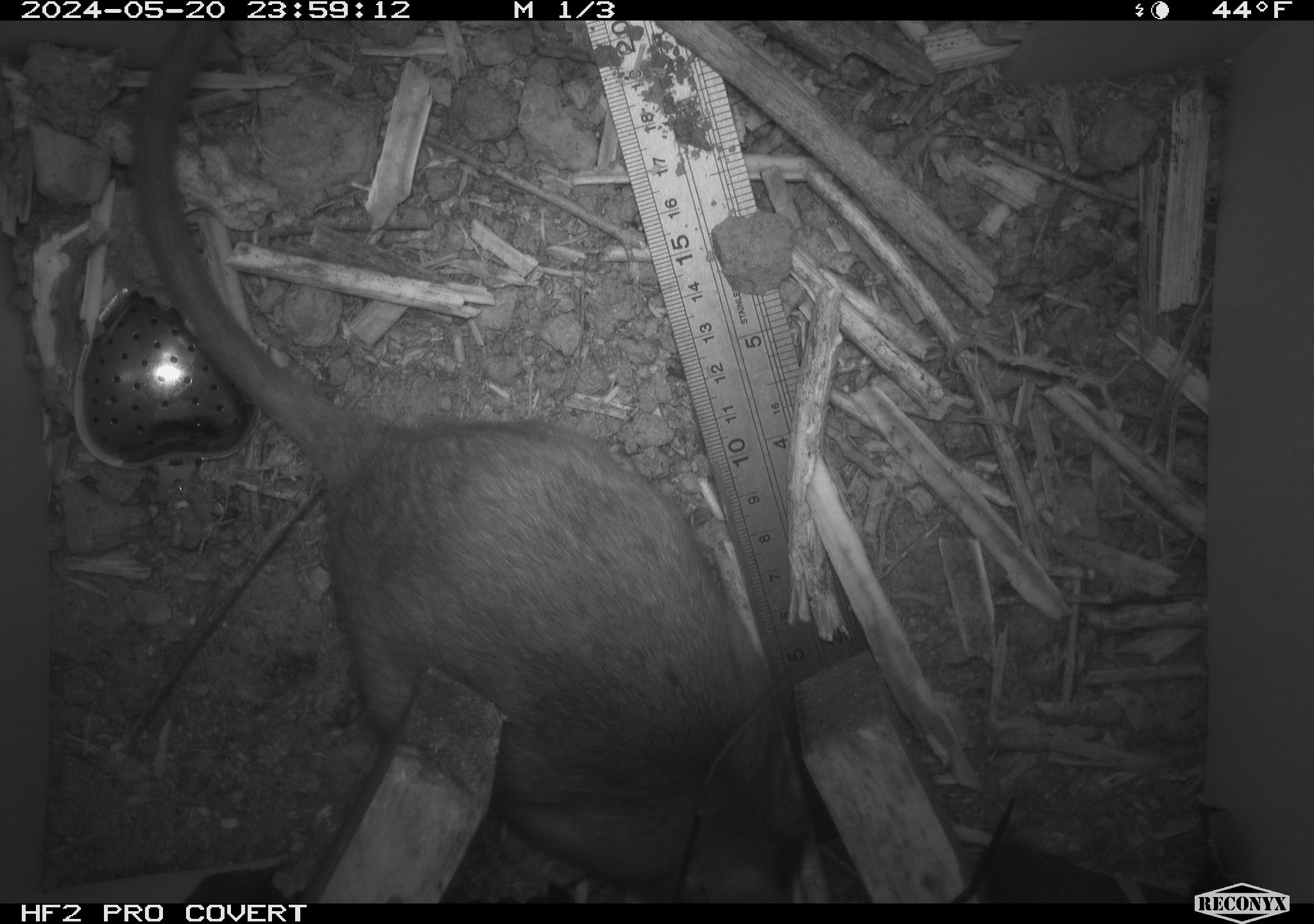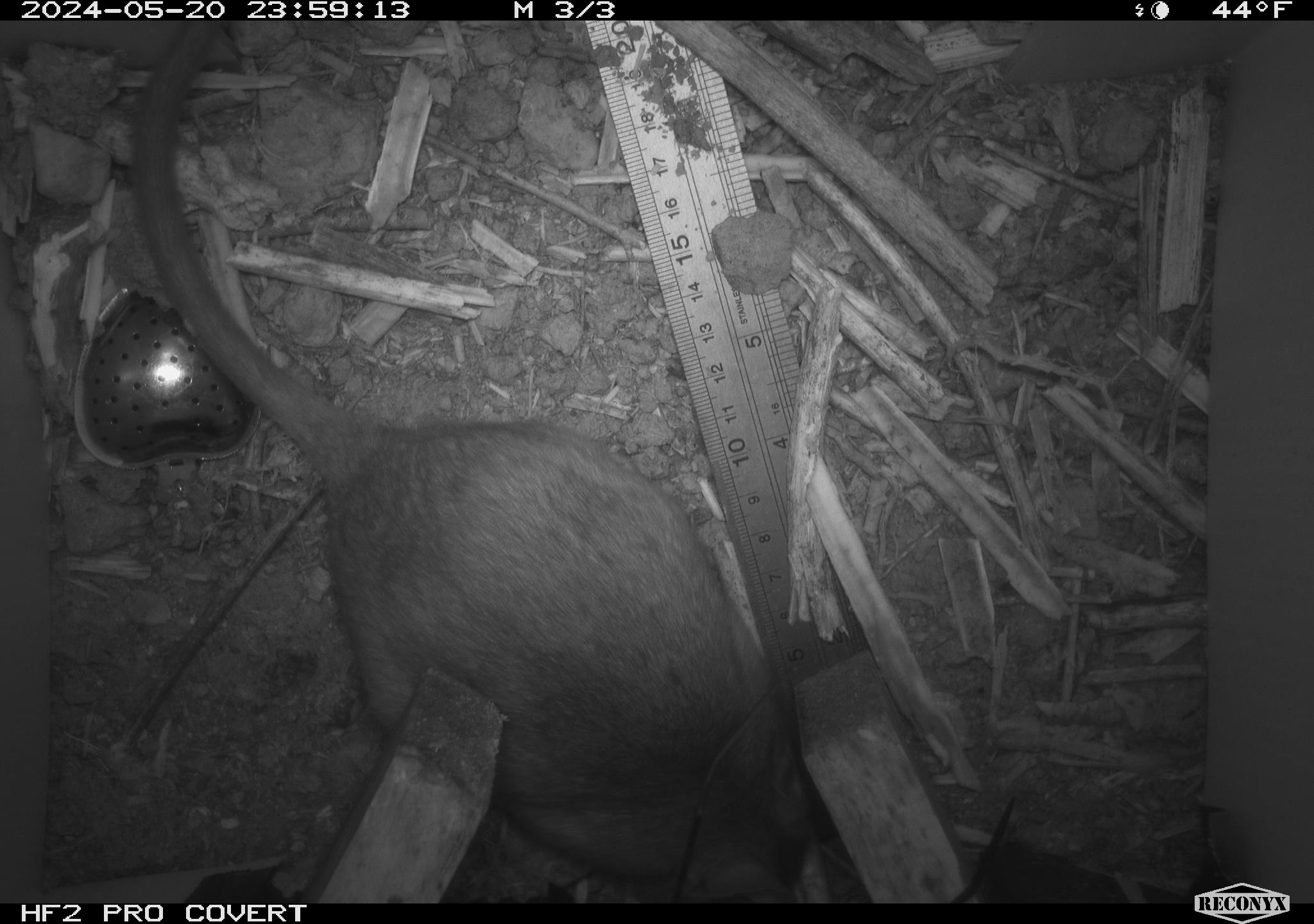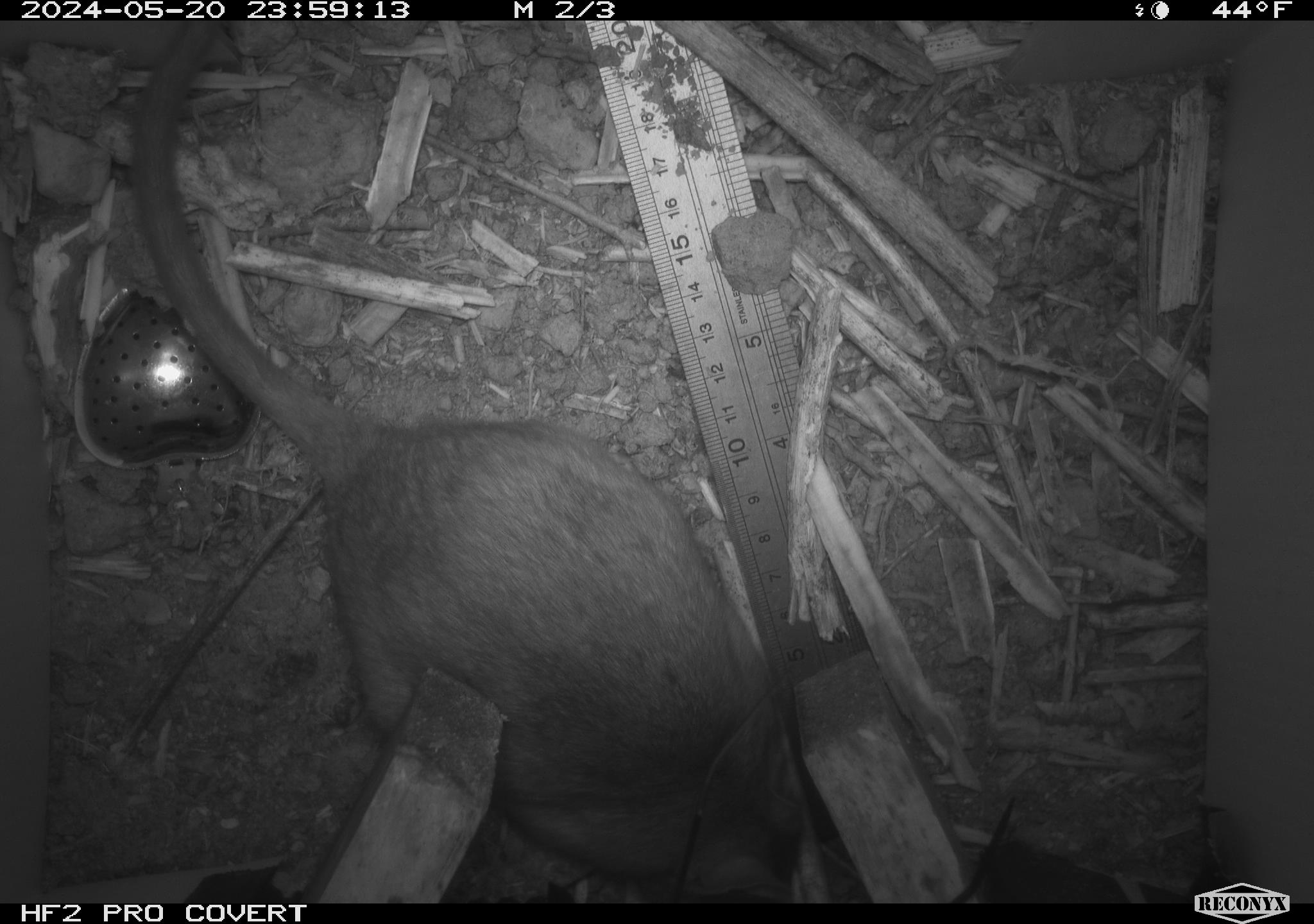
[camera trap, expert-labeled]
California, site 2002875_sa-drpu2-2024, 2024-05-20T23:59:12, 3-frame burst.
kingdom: Animalia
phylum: Chordata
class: Mammalia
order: Rodentia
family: Cricetidae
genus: Neotoma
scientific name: Neotoma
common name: pack rat or woodrat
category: neotoma species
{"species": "neotoma species (pack rat or woodrat) (Neotoma)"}